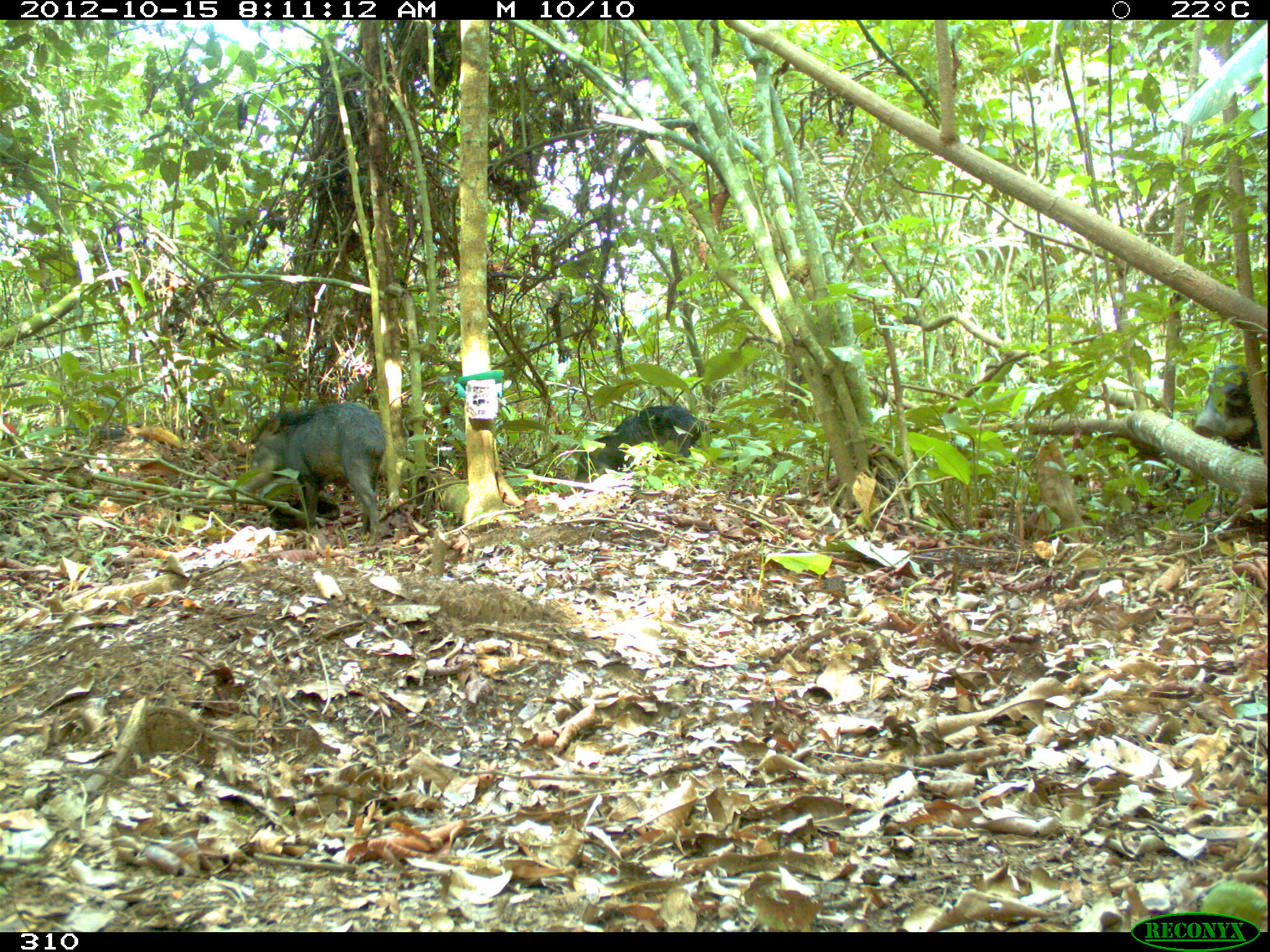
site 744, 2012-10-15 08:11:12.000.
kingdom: Animalia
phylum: Chordata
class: Mammalia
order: Artiodactyla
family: Tayassuidae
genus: Tayassu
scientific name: Tayassu pecari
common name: white-lipped peccary